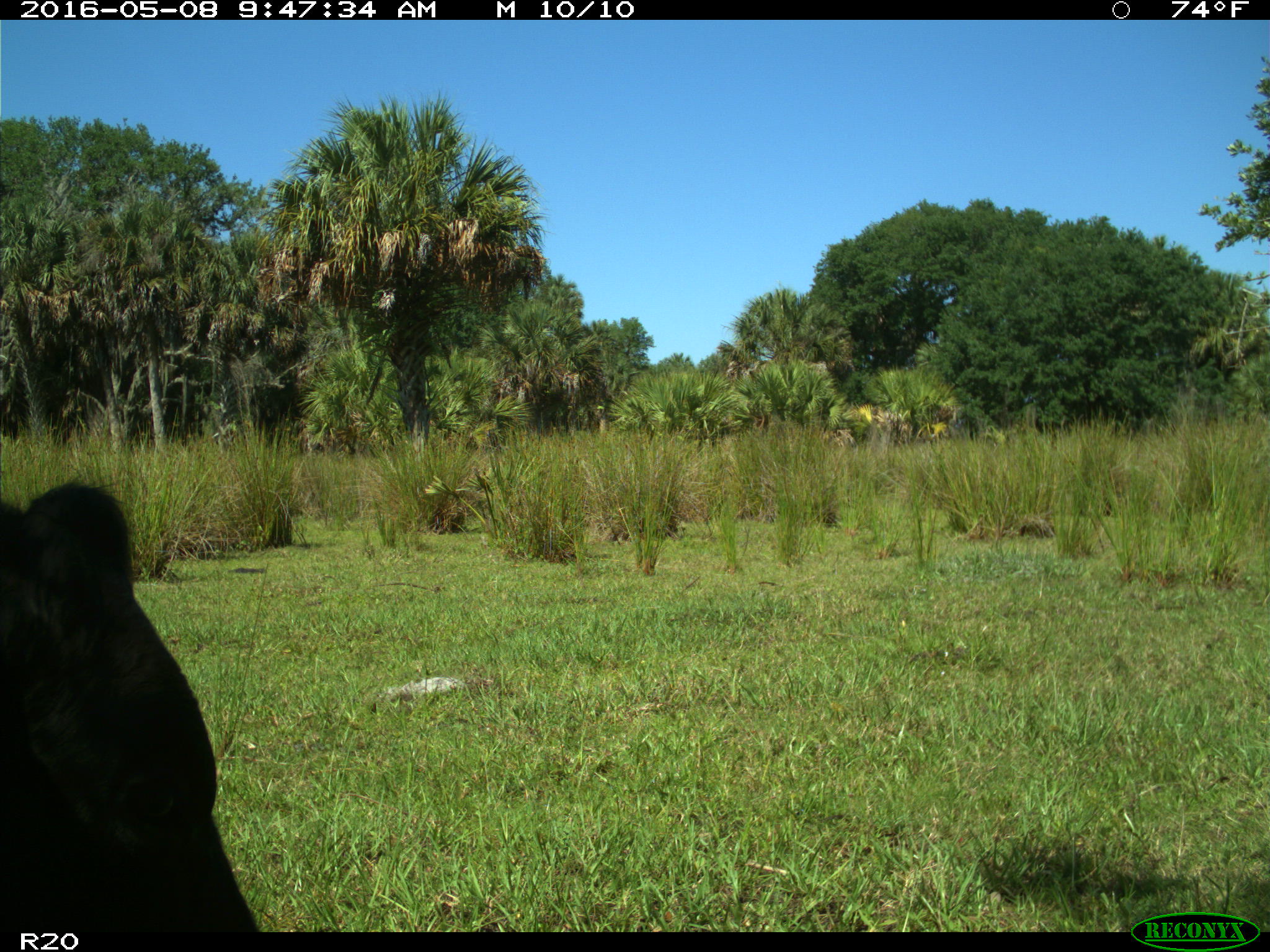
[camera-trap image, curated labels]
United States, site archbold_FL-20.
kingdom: Animalia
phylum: Chordata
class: Mammalia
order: Artiodactyla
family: Bovidae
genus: Bos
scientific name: Bos taurus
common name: domestic cow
Bos taurus (domestic cow).